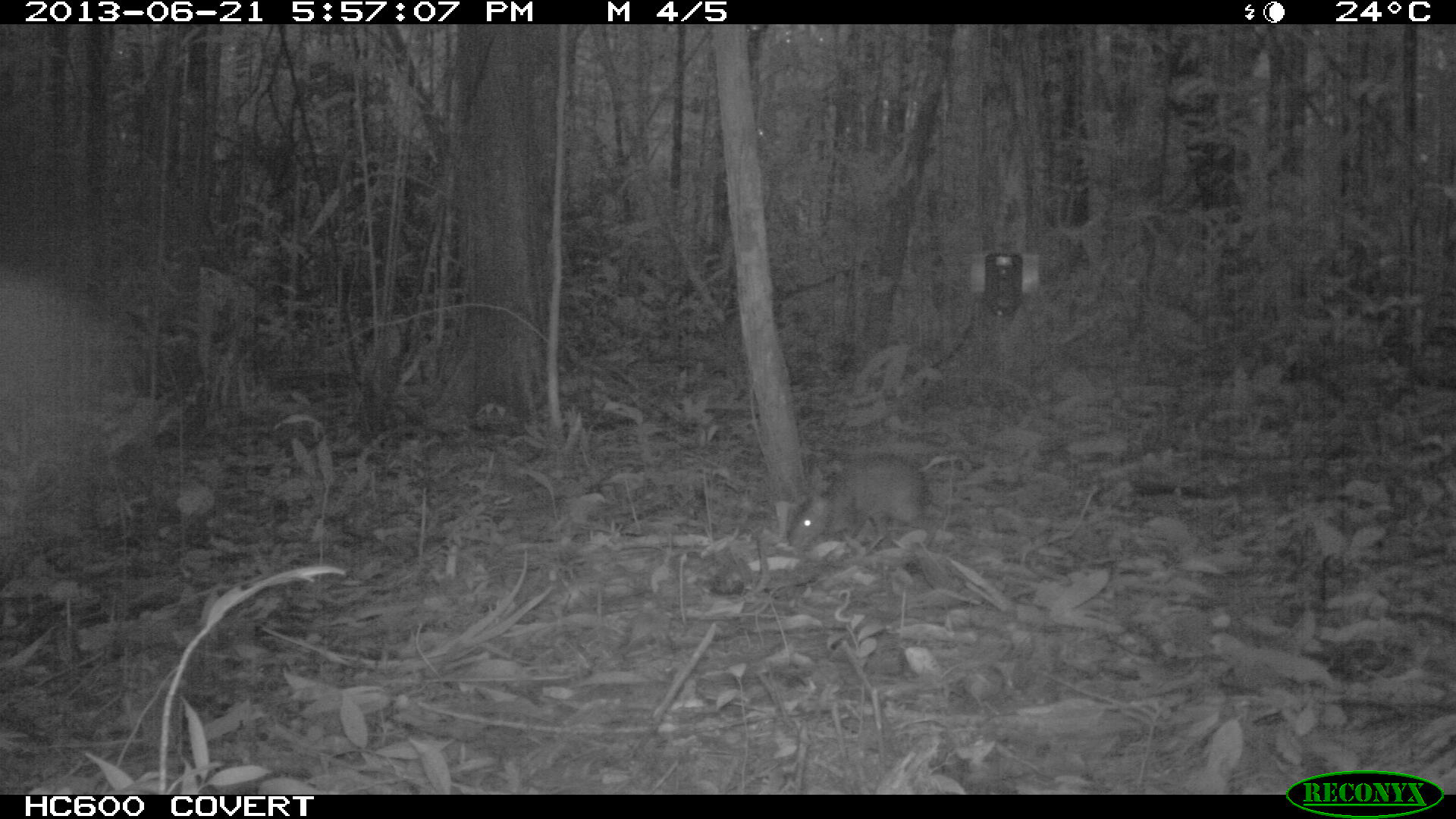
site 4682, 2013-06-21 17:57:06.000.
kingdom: Animalia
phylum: Chordata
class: Mammalia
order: Rodentia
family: Dasyproctidae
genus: Myoprocta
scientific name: Myoprocta pratti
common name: green acouchi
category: myoprocta pratii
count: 1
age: adult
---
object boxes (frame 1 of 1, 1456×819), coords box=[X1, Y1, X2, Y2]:
myoprocta pratii: box=[785, 452, 933, 551]